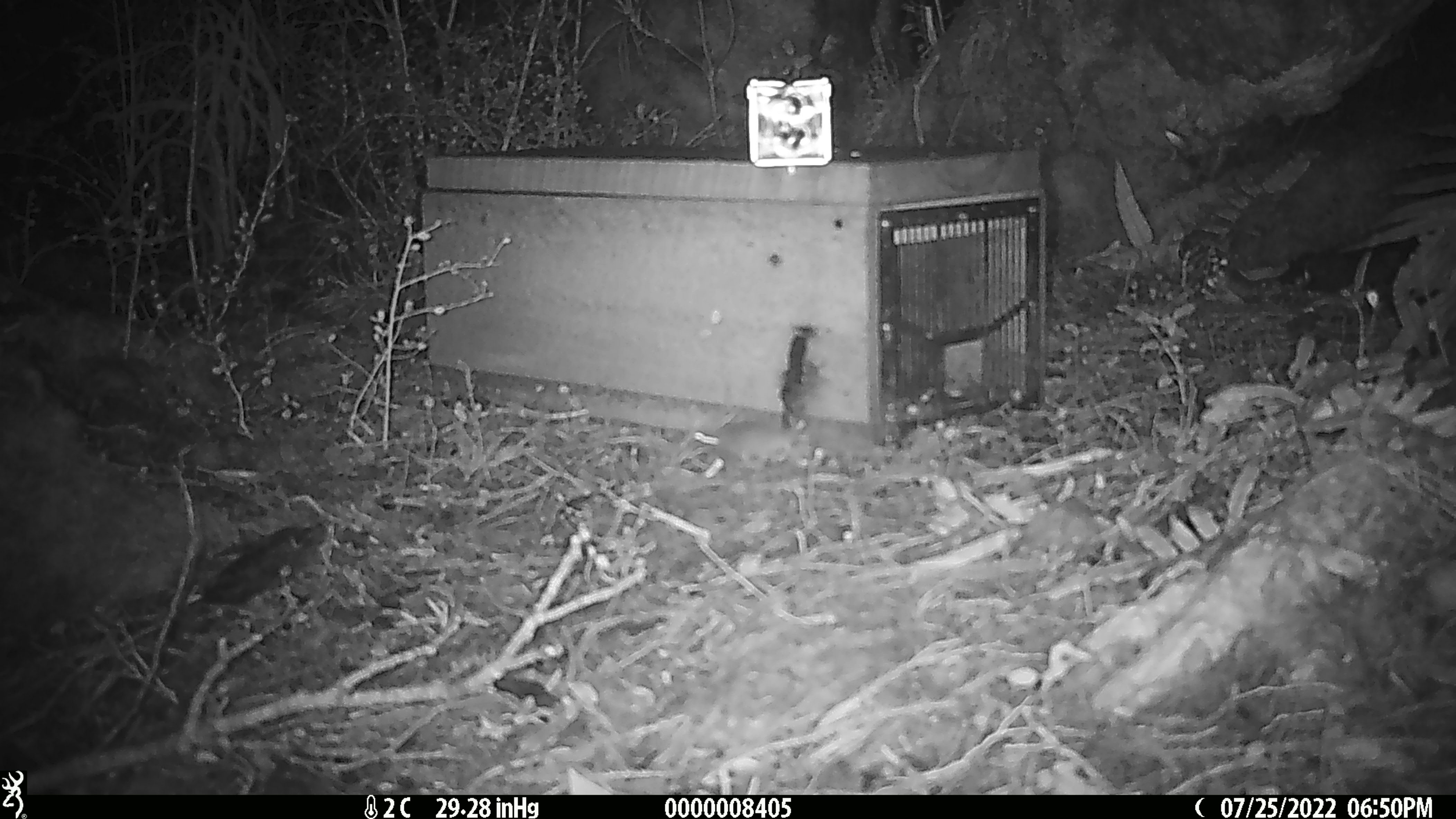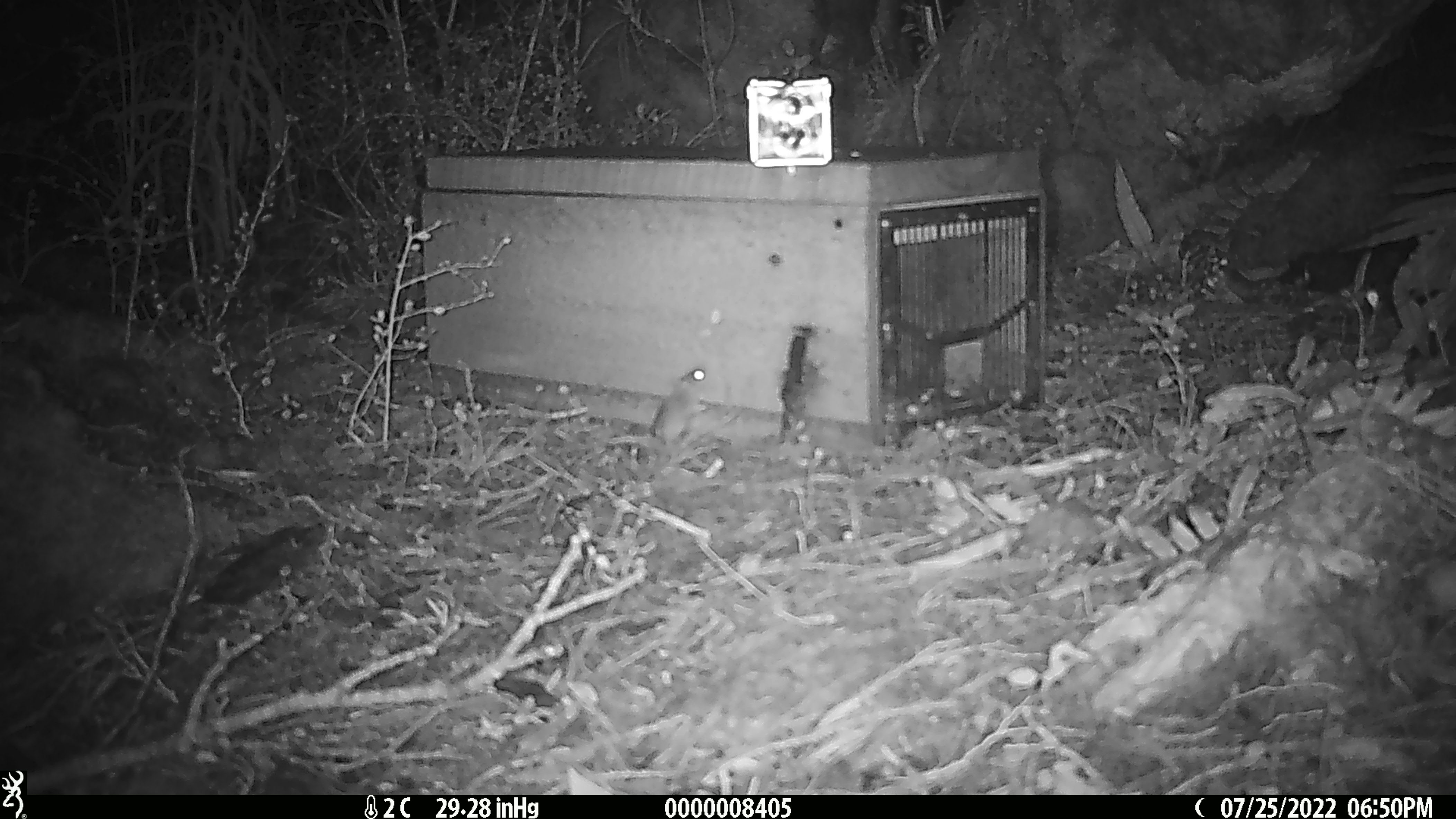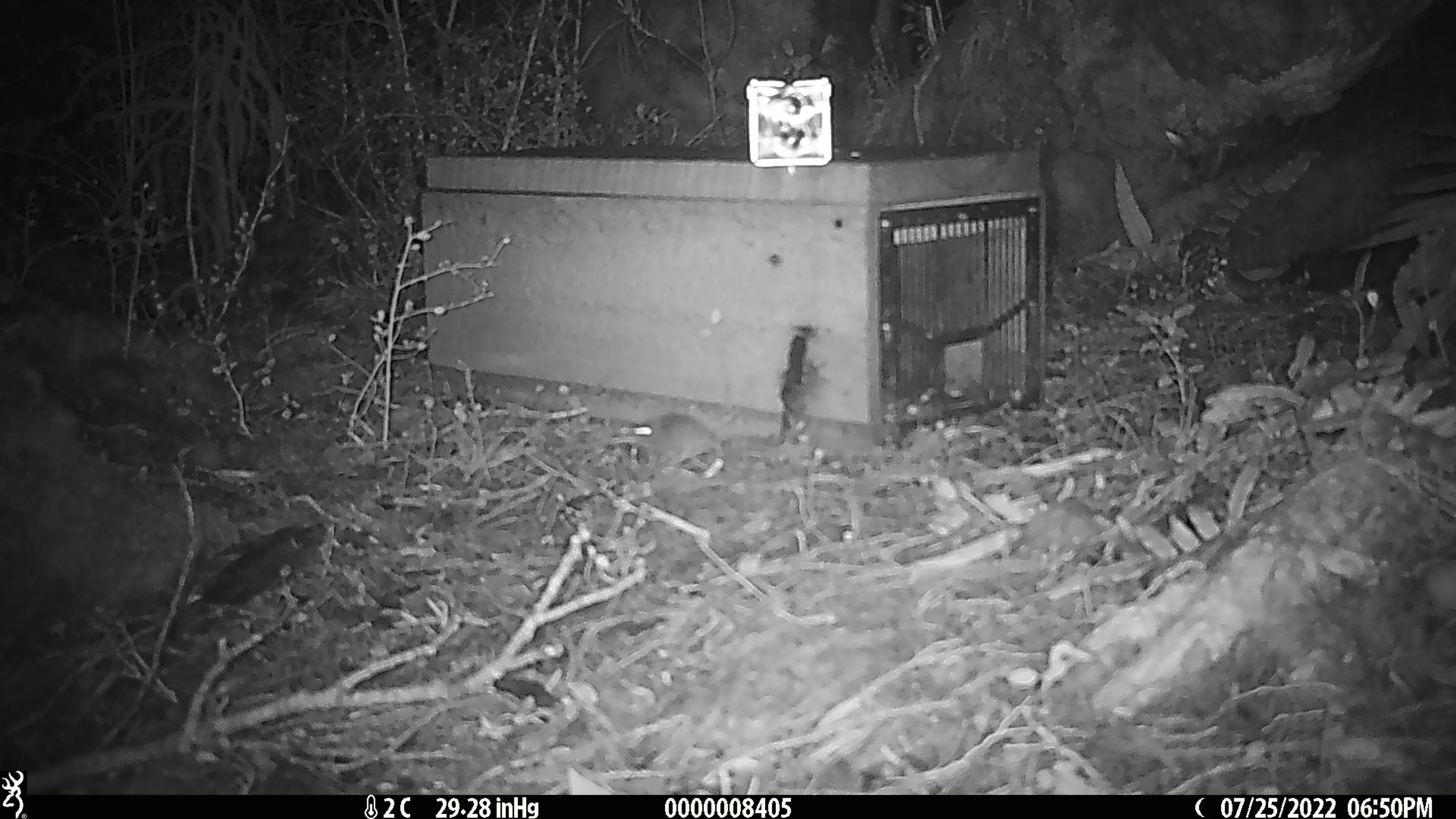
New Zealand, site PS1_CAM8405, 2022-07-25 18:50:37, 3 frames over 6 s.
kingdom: Animalia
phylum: Chordata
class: Mammalia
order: Rodentia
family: Muridae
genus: Mus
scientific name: Mus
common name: mouse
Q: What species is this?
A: Mouse (Mus).